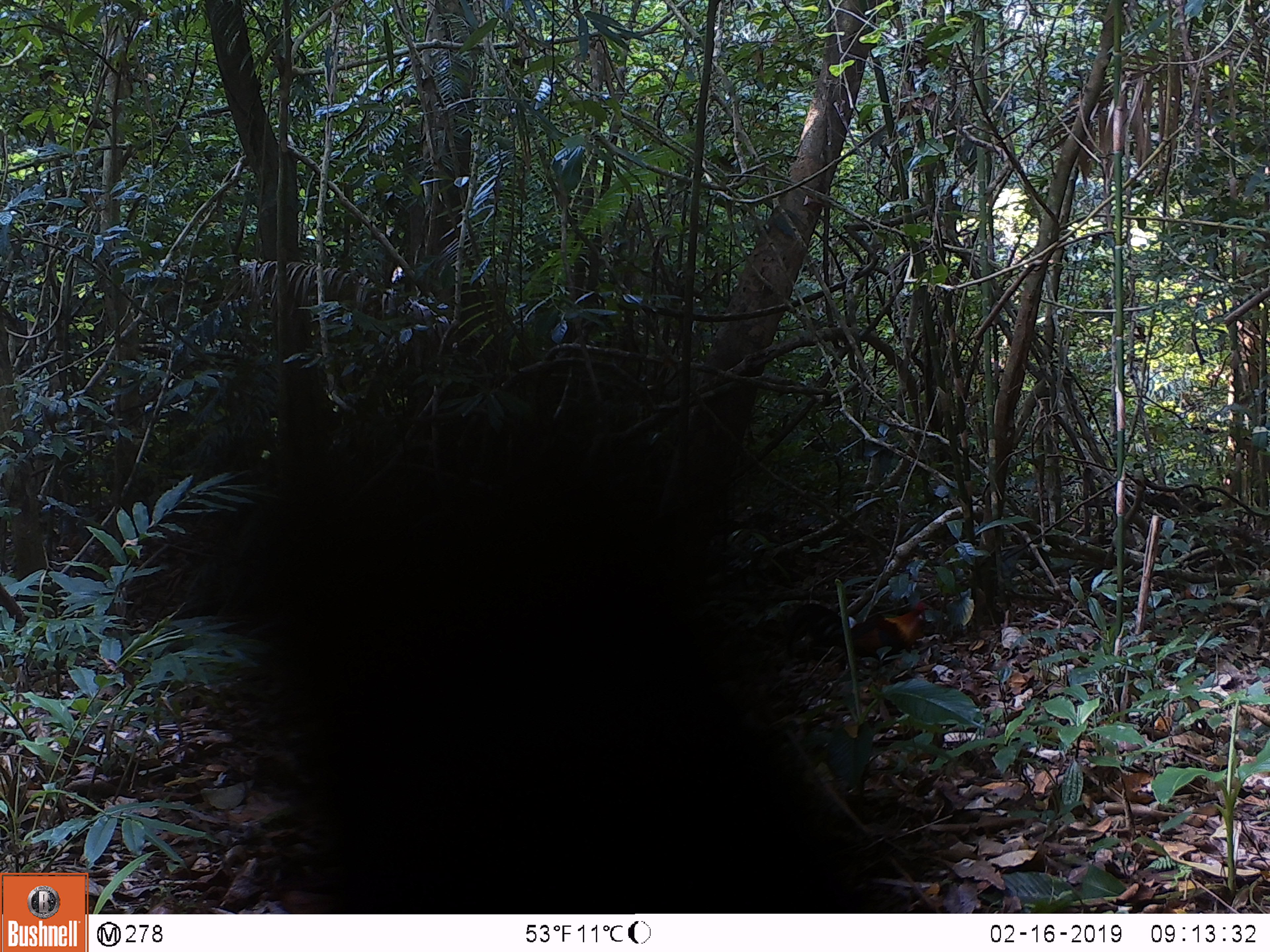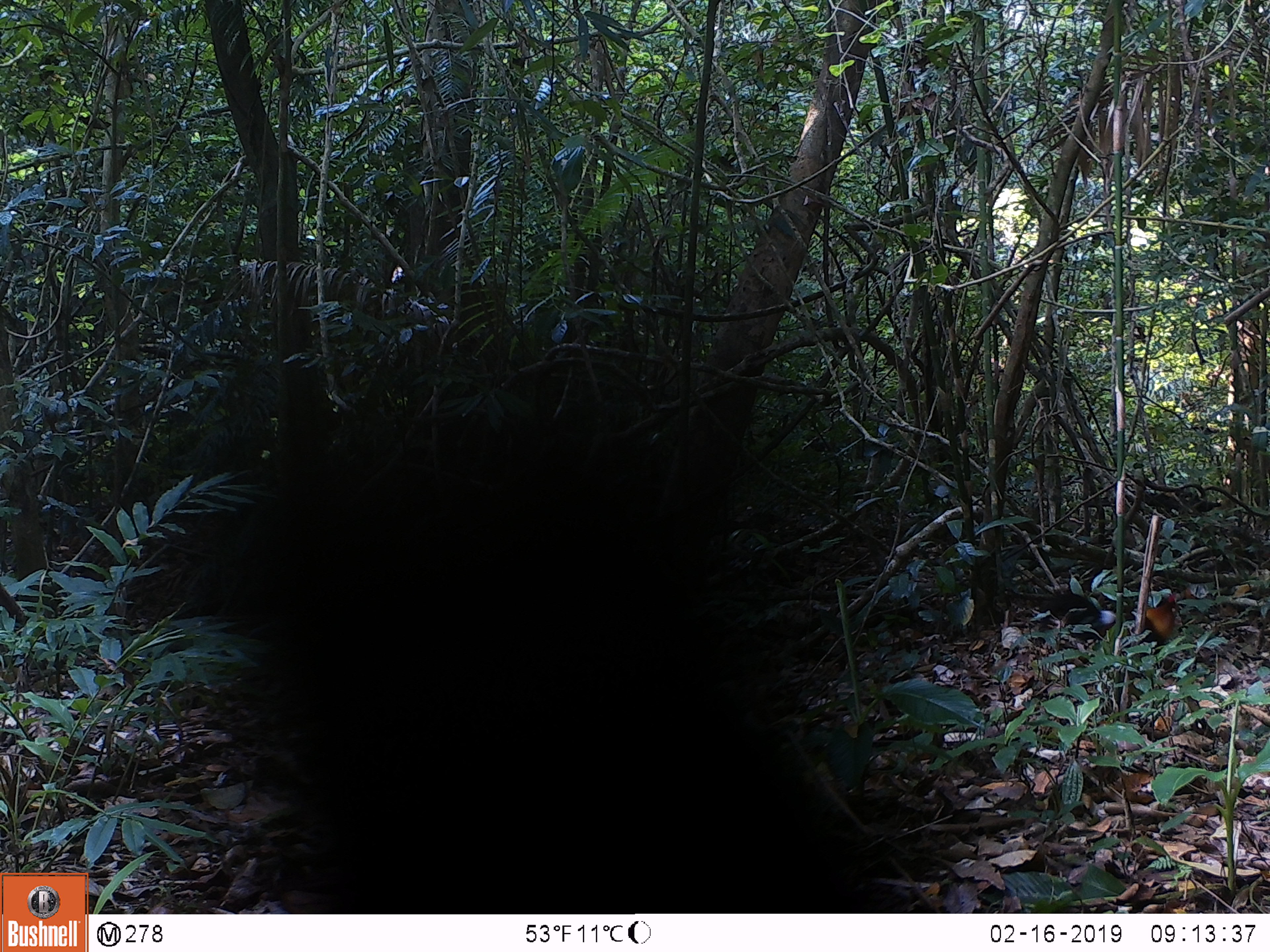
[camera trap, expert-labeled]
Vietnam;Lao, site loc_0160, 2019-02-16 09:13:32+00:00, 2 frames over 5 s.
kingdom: Animalia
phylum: Chordata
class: Aves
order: Galliformes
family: Phasianidae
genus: Gallus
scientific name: Gallus gallus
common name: red junglefowl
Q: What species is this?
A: Red junglefowl (Gallus gallus).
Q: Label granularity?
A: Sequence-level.